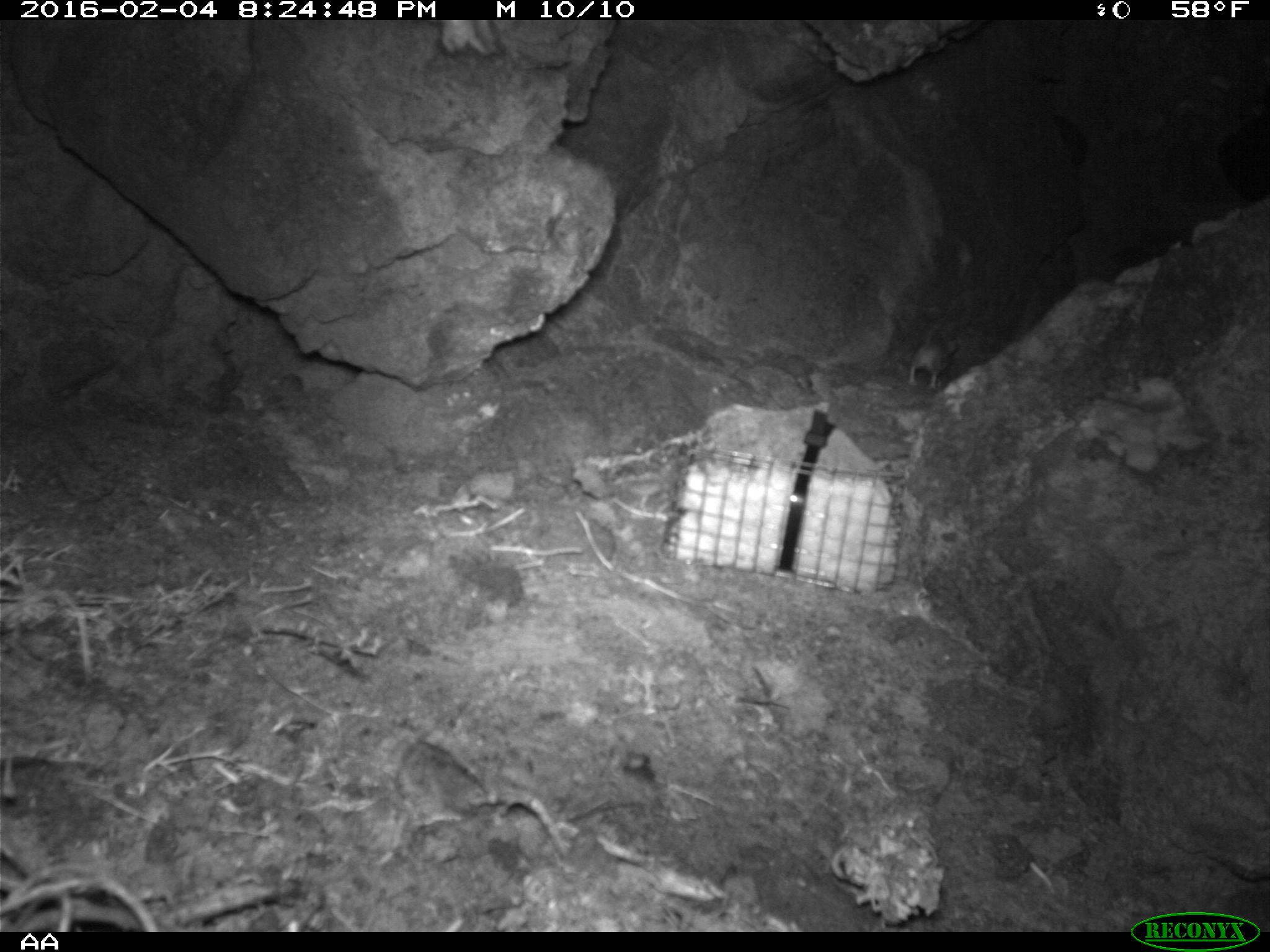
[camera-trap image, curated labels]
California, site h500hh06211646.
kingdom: Animalia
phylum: Chordata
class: Mammalia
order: Rodentia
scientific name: Rodentia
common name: rodent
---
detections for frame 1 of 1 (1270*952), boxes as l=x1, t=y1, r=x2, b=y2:
rodent: l=908, t=317, r=956, b=389